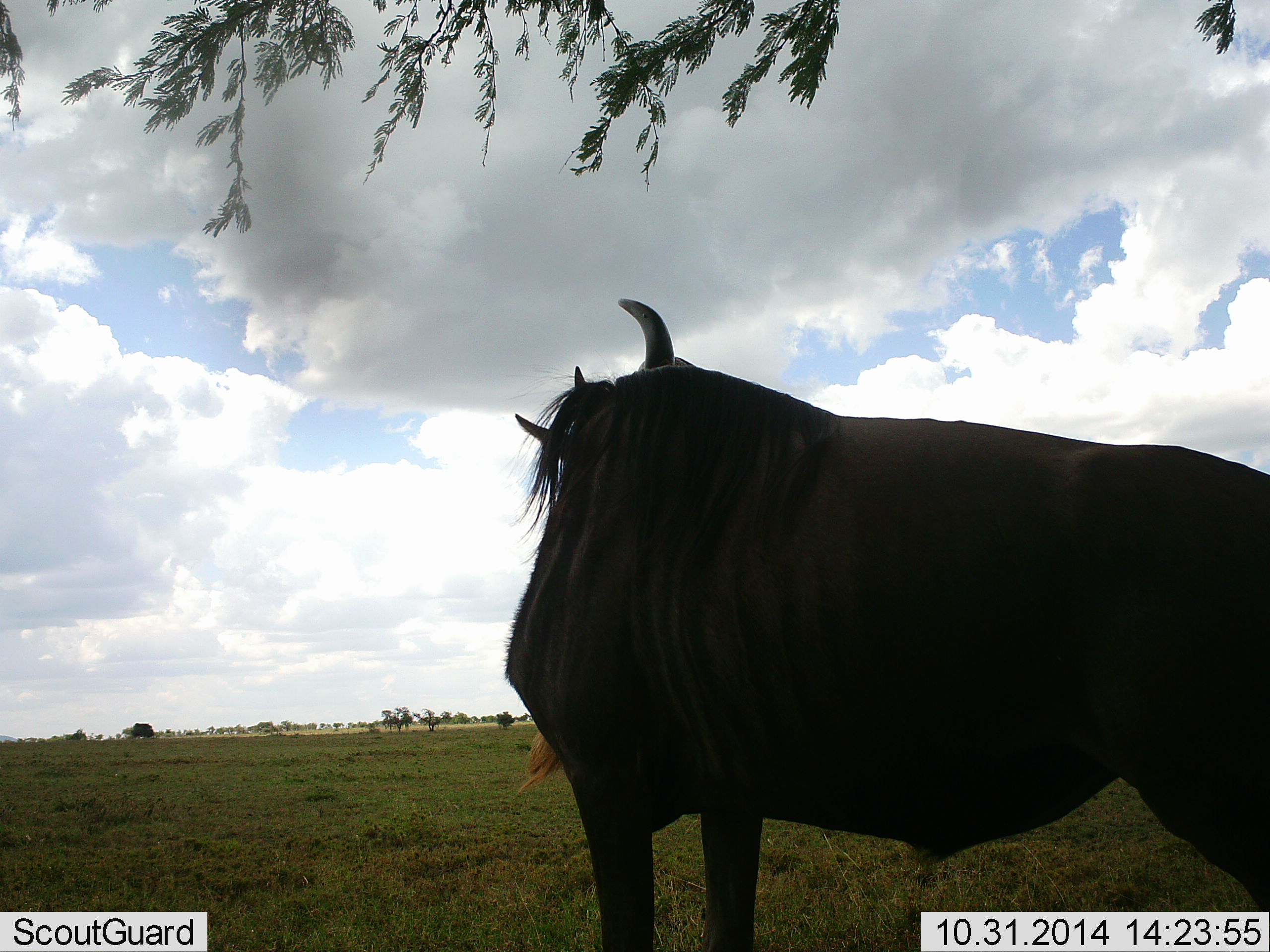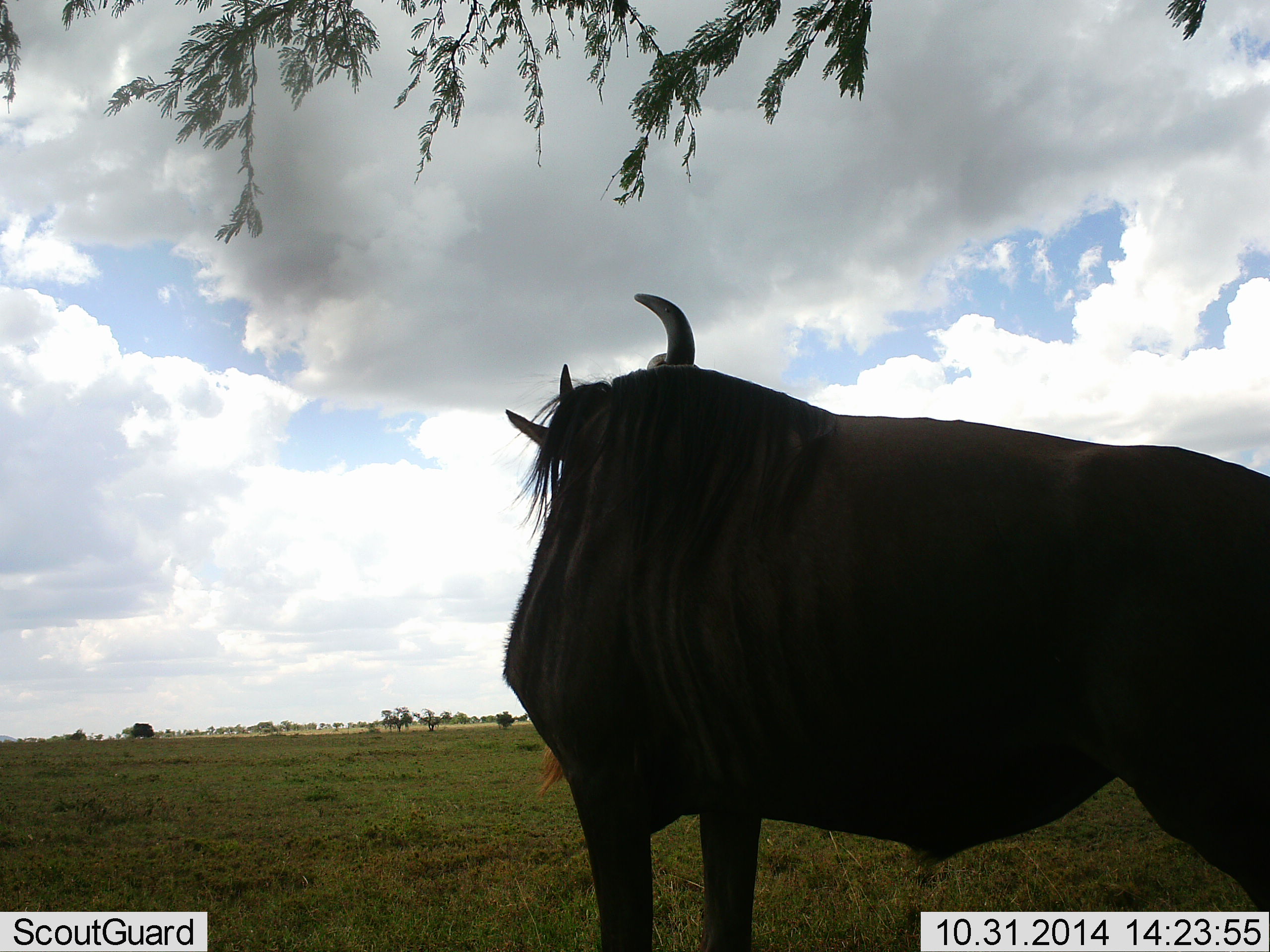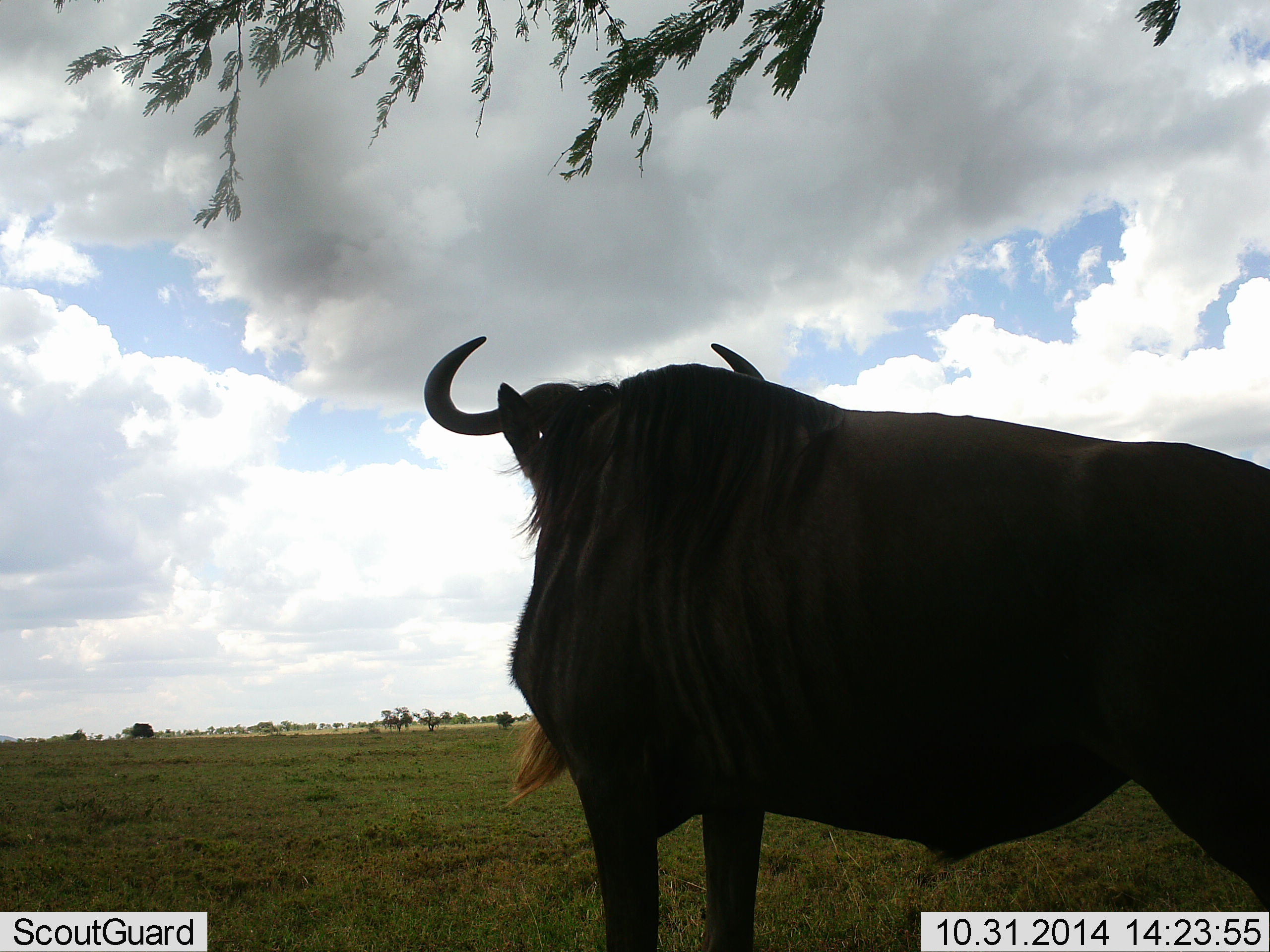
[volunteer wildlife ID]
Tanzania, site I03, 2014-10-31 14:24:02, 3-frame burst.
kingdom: Animalia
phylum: Chordata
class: Mammalia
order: Artiodactyla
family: Bovidae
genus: Connochaetes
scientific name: Connochaetes taurinus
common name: blue wildebeest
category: wildebeest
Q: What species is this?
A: Wildebeest (blue wildebeest) (Connochaetes taurinus).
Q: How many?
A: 1.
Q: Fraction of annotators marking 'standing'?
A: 100%.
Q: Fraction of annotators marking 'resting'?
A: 10%.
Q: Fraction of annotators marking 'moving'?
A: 0%.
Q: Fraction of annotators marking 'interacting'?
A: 0%.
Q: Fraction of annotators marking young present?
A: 0%.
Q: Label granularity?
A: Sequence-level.